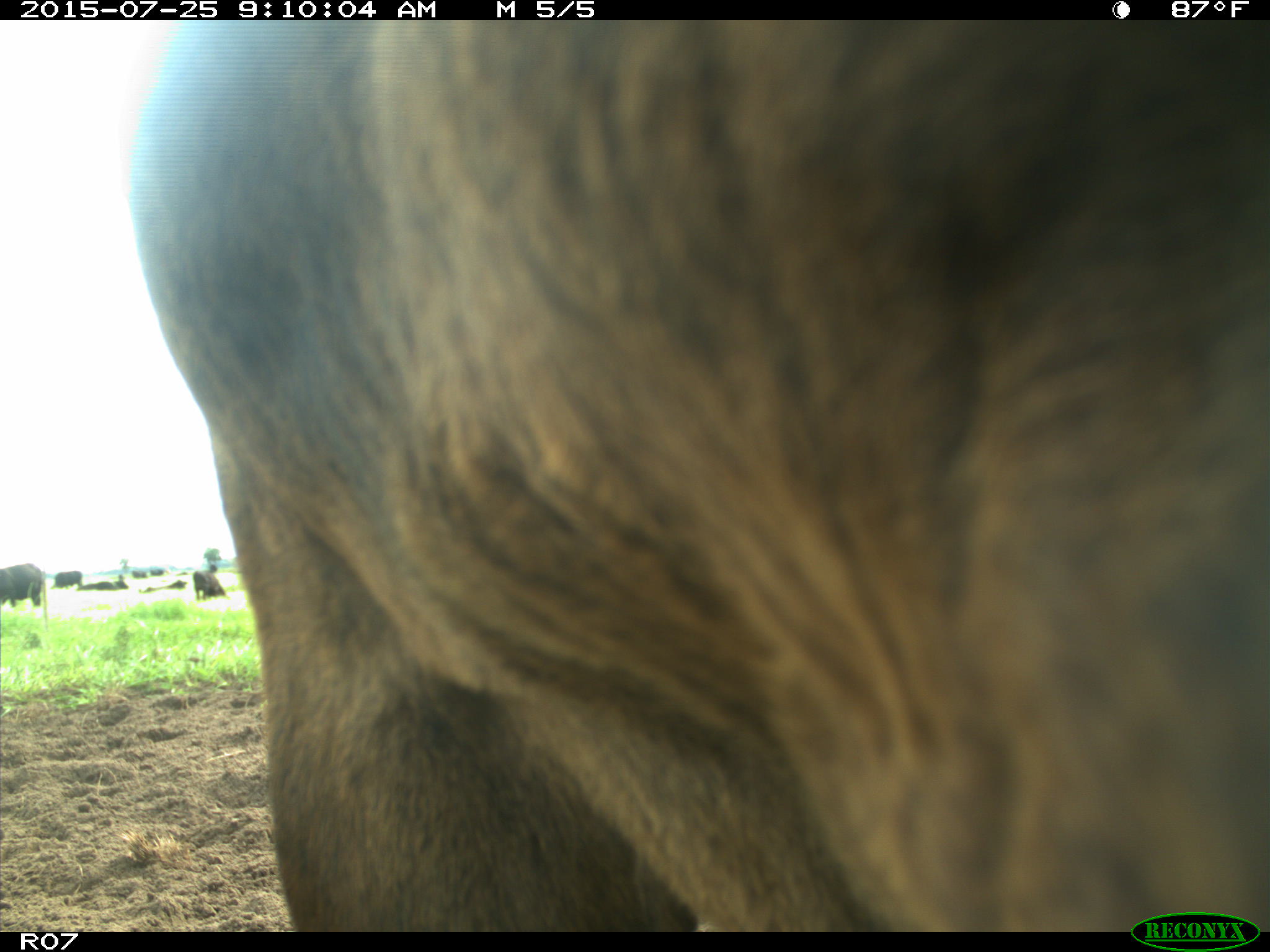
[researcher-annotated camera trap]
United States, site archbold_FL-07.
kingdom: Animalia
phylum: Chordata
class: Mammalia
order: Artiodactyla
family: Bovidae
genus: Bos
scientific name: Bos taurus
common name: domestic cow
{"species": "Bos taurus (domestic cow)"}